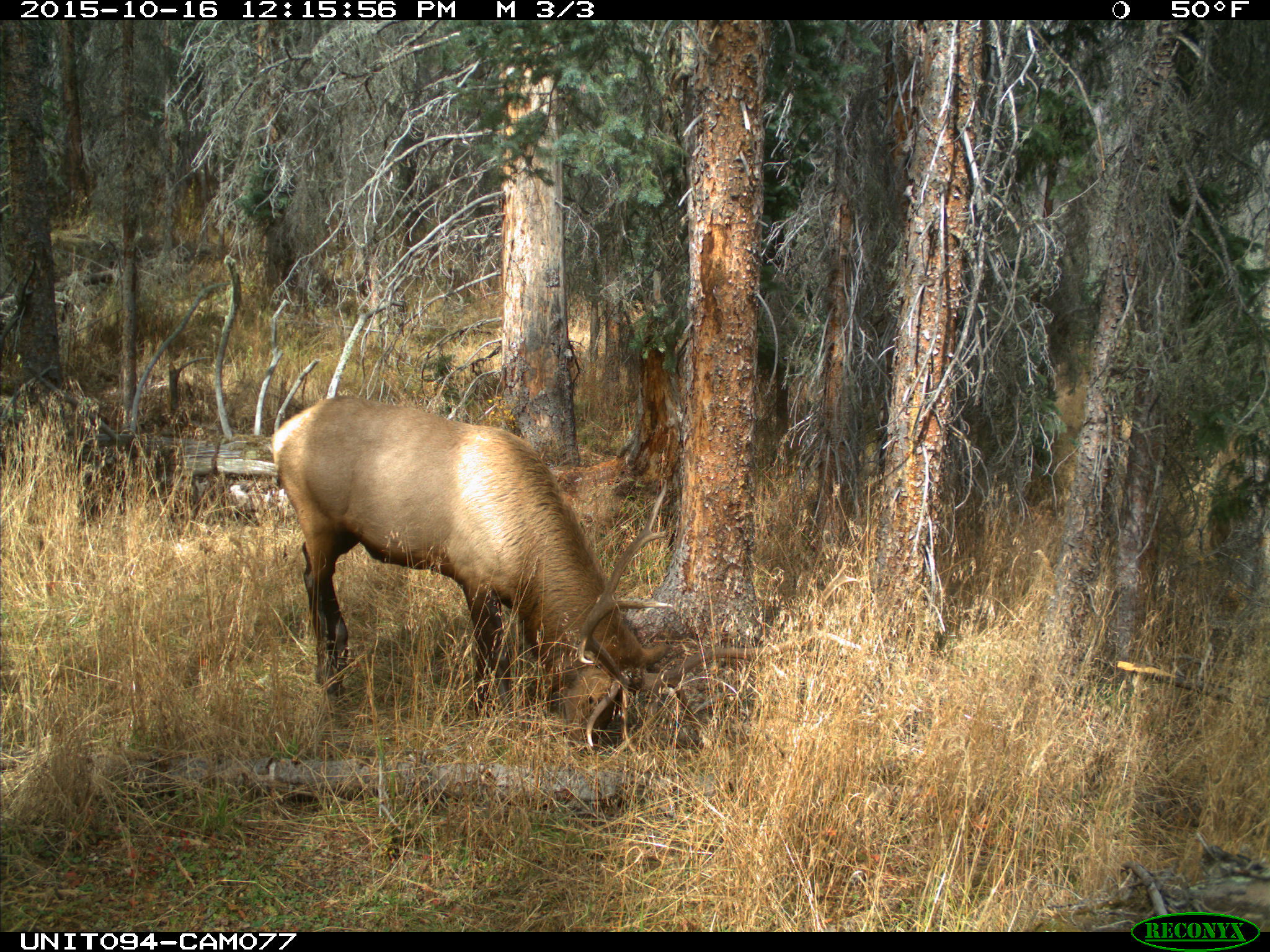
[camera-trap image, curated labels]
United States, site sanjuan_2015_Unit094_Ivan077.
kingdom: Animalia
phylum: Chordata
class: Mammalia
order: Artiodactyla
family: Cervidae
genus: Cervus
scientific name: Cervus elaphus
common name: red deer